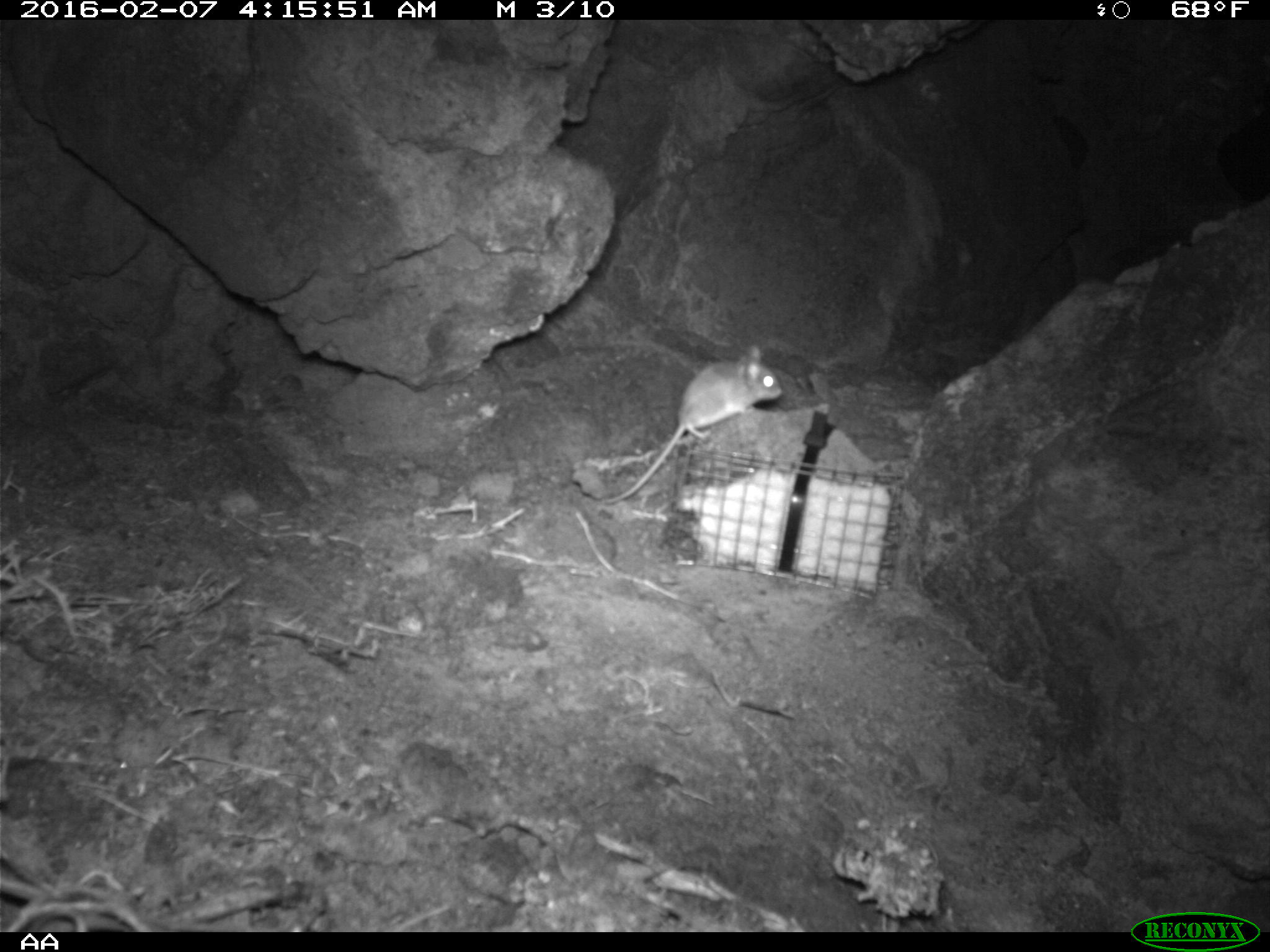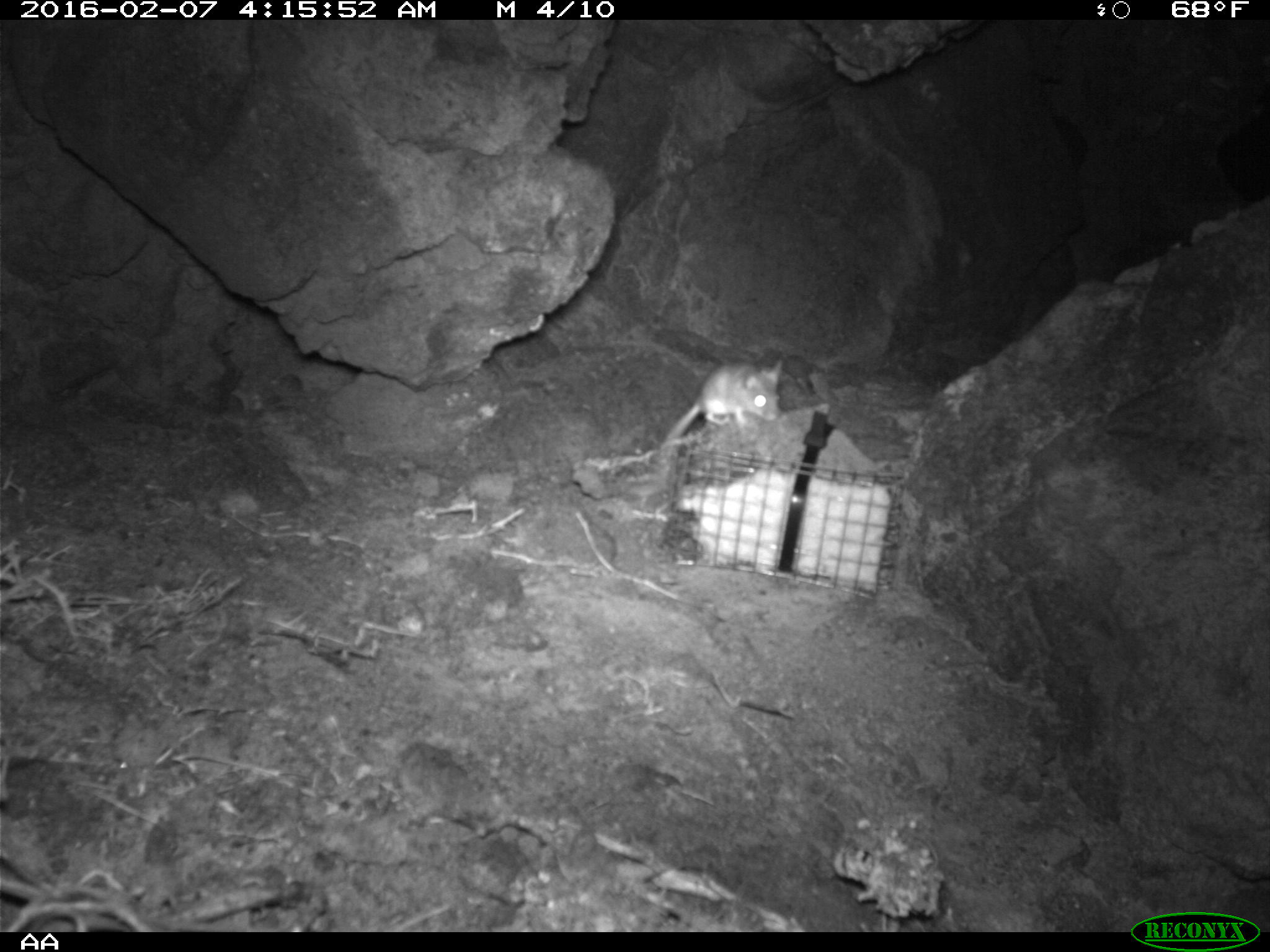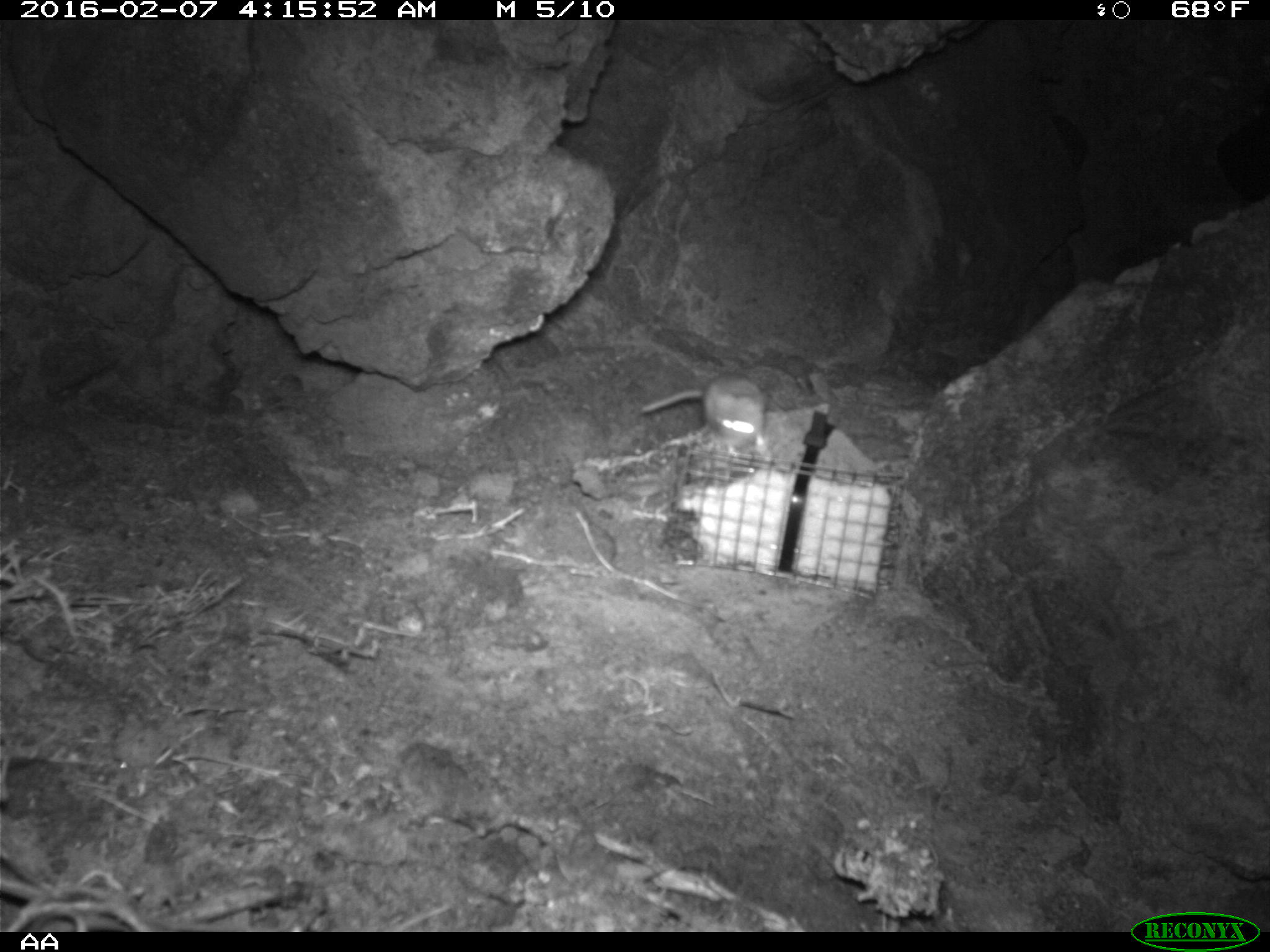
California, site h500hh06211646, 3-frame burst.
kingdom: Animalia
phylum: Chordata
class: Mammalia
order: Rodentia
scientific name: Rodentia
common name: rodent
Rodent (Rodentia).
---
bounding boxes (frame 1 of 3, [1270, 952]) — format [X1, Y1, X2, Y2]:
rodent: [603, 345, 783, 505]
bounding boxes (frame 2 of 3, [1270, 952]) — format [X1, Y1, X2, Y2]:
rodent: [662, 360, 784, 443]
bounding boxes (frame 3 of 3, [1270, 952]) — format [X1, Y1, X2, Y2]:
rodent: [644, 371, 768, 456]